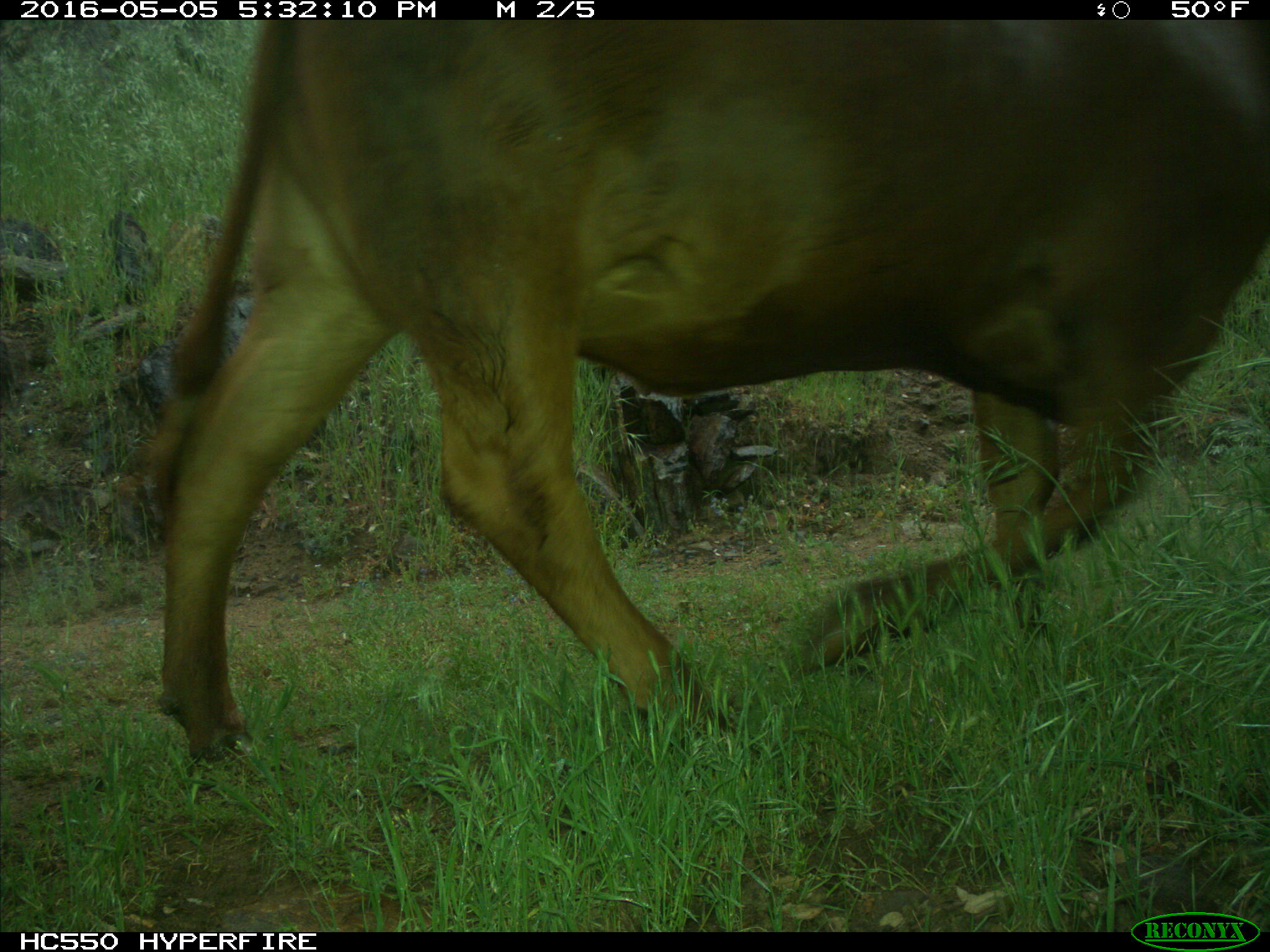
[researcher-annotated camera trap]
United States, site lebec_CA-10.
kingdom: Animalia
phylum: Chordata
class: Mammalia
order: Artiodactyla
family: Bovidae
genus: Bos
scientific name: Bos taurus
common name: domestic cow